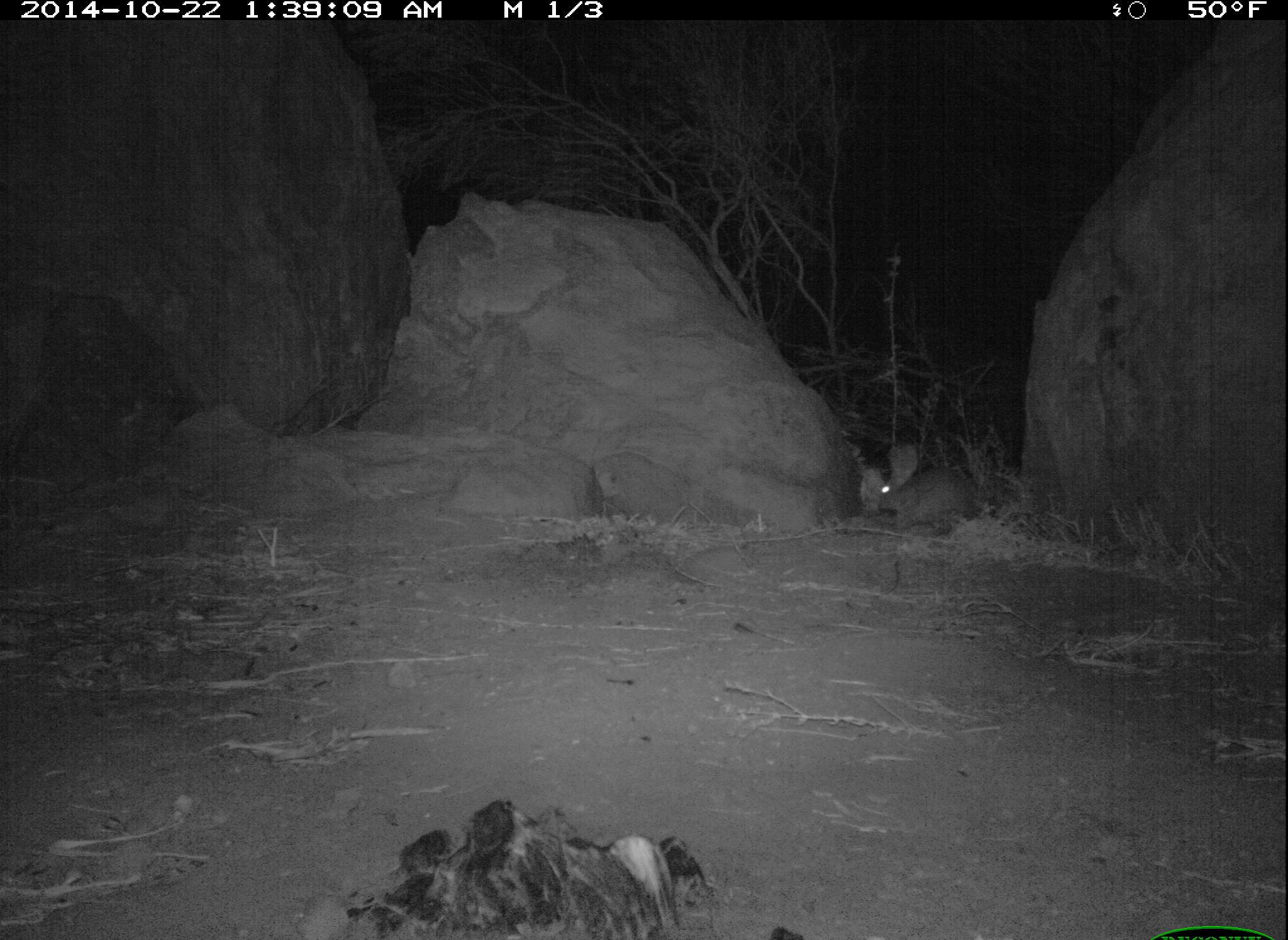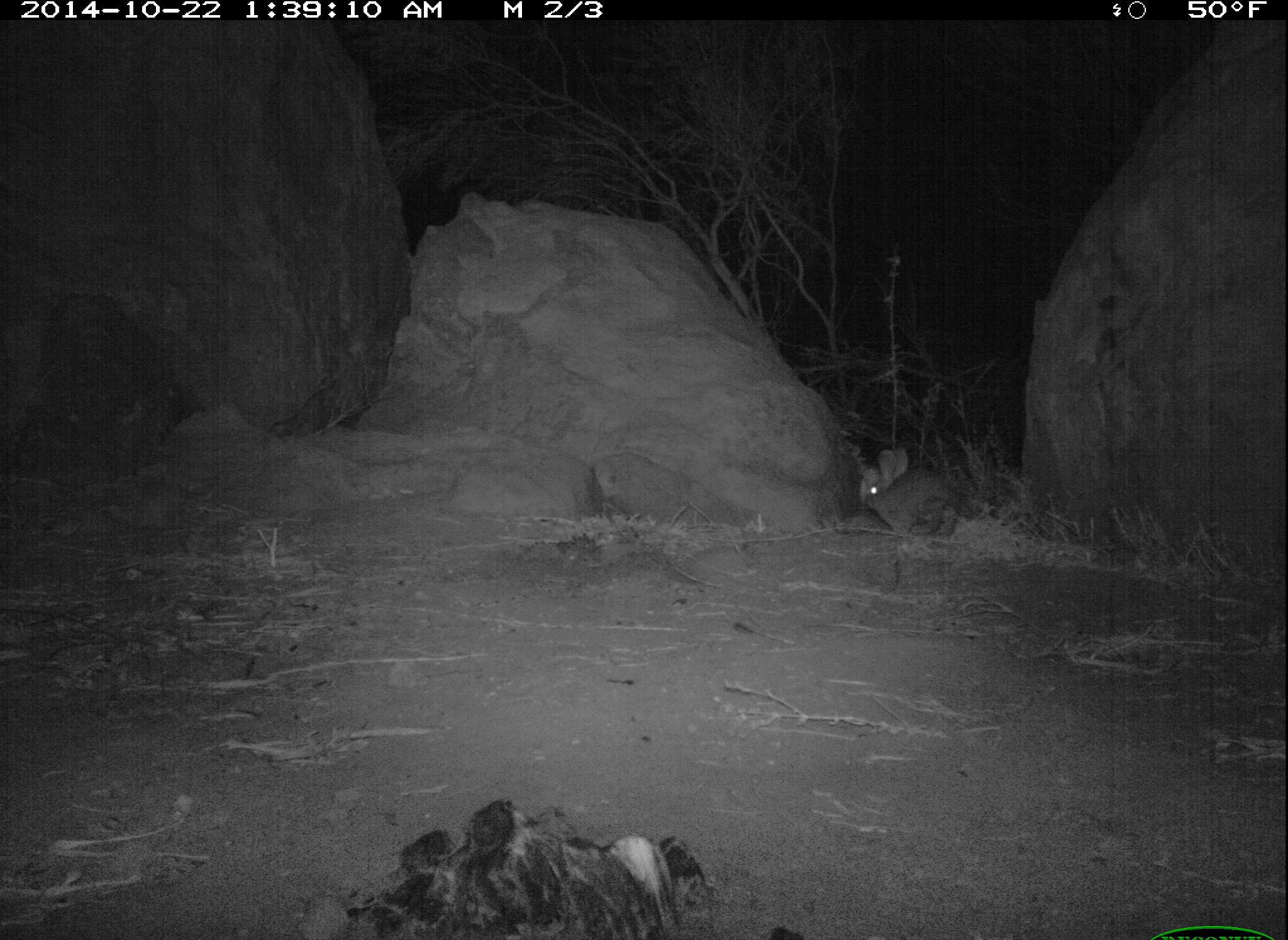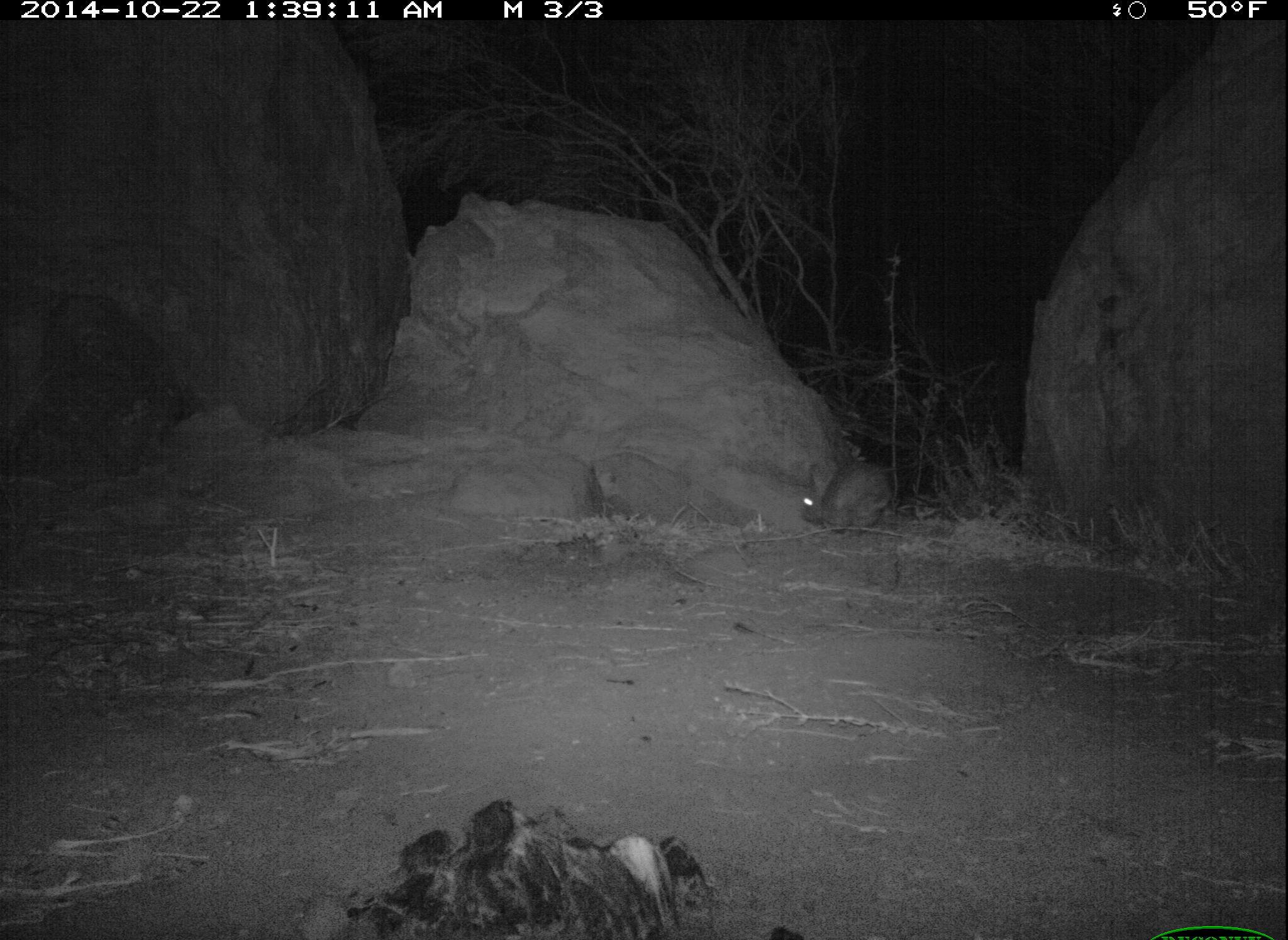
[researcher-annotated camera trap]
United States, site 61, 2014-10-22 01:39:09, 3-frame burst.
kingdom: Animalia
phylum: Chordata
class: Mammalia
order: Lagomorpha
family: Leporidae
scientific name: Leporidae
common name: rabbits and hares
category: rabbit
Rabbit (rabbits and hares) (Leporidae).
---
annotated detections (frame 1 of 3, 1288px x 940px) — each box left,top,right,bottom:
rabbit: 873,440,985,540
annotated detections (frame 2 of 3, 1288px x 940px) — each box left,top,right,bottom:
rabbit: 811,422,976,549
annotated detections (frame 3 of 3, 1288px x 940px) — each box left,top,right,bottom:
rabbit: 789,437,918,543